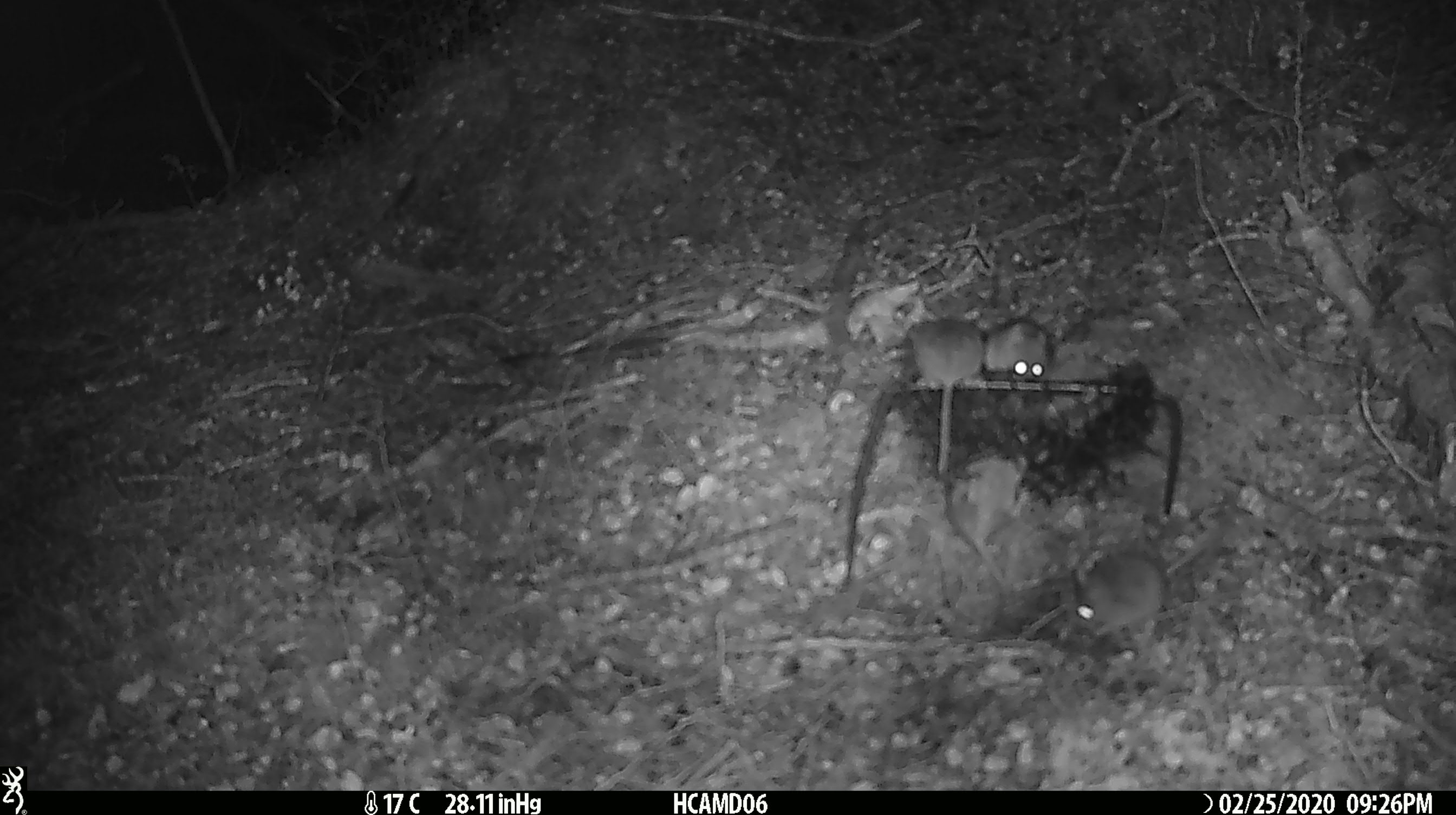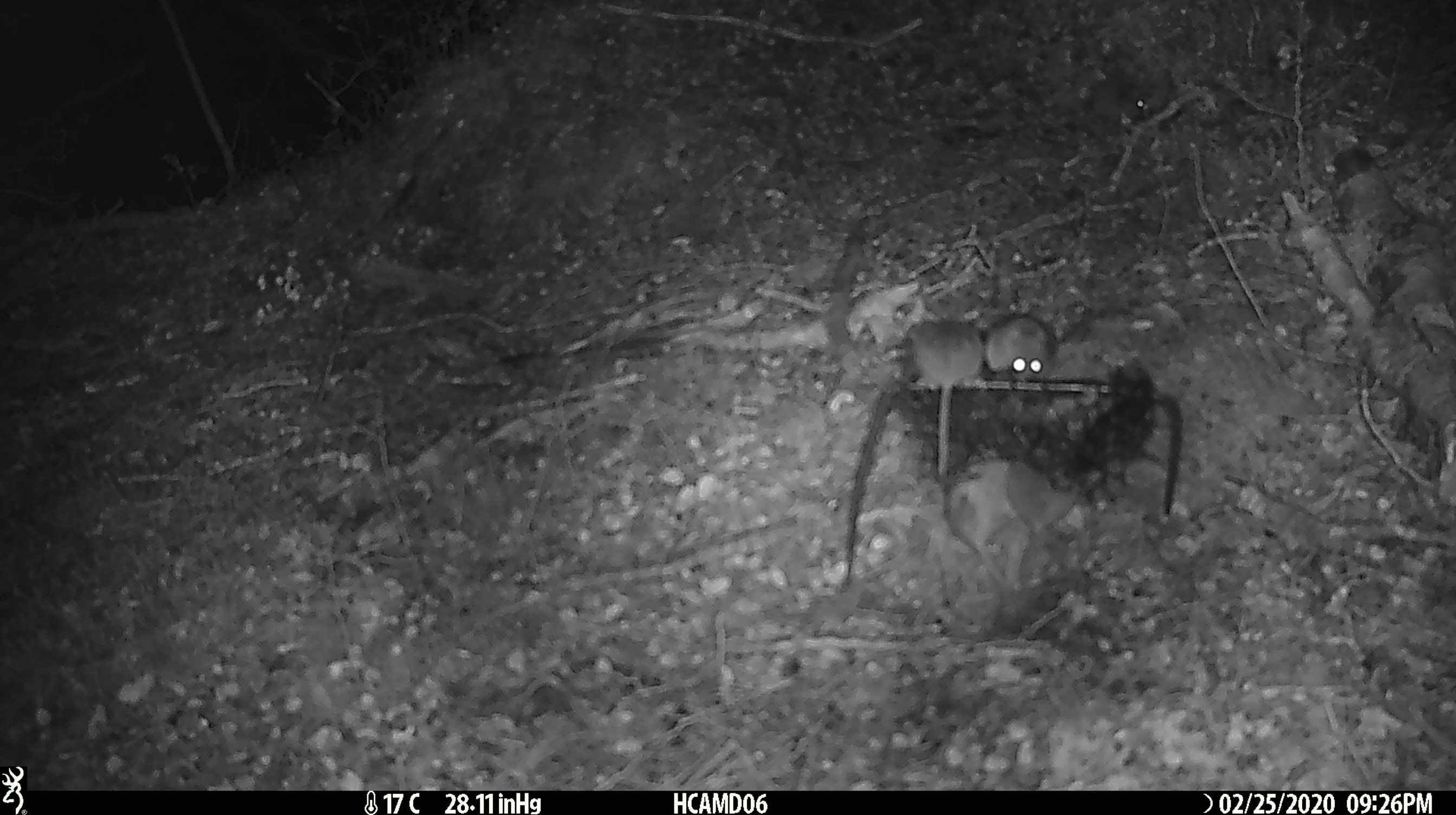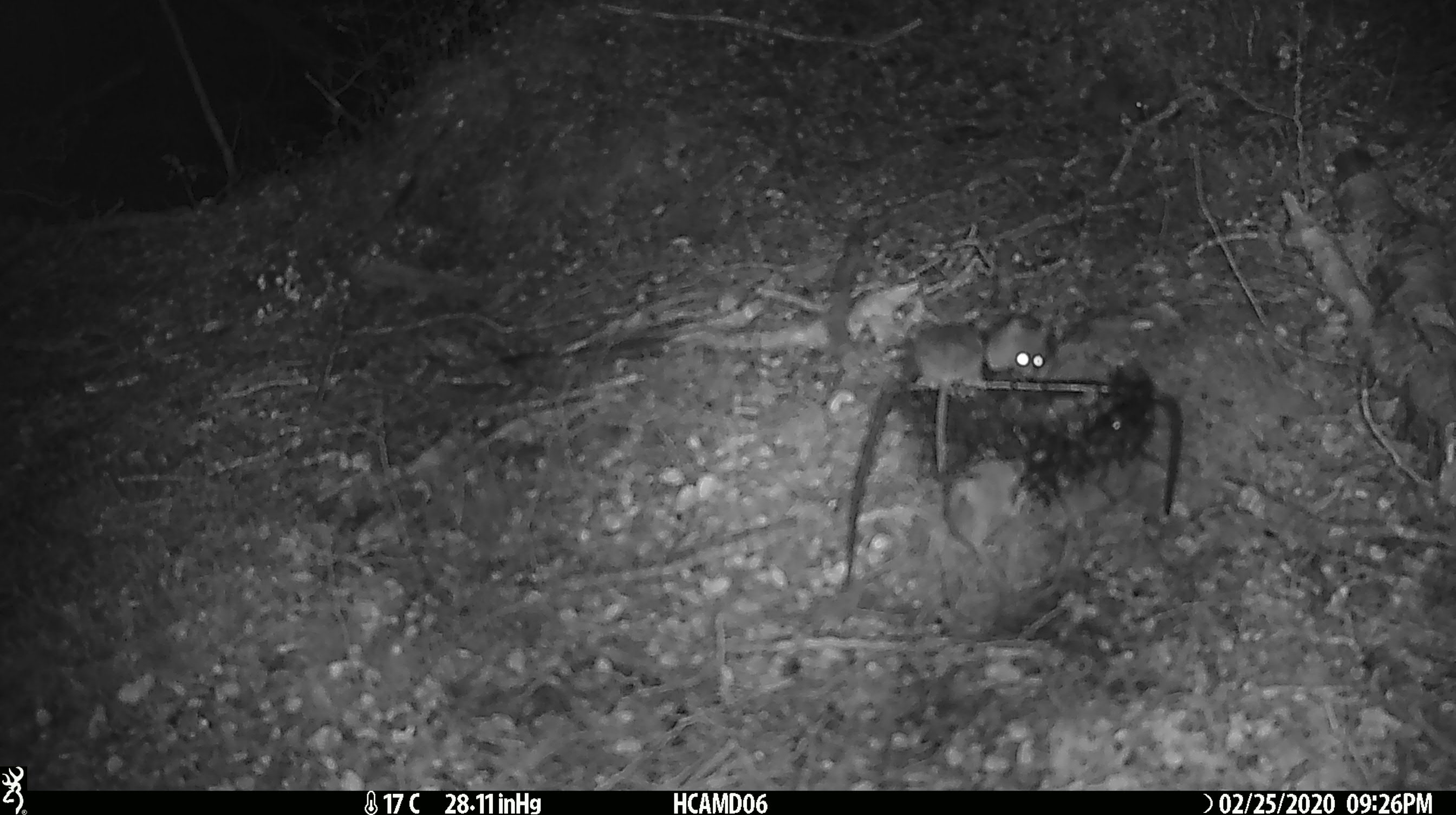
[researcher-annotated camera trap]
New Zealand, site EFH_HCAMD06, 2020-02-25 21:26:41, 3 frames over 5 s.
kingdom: Animalia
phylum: Chordata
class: Mammalia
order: Rodentia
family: Muridae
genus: Mus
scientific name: Mus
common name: mouse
Mouse (Mus).